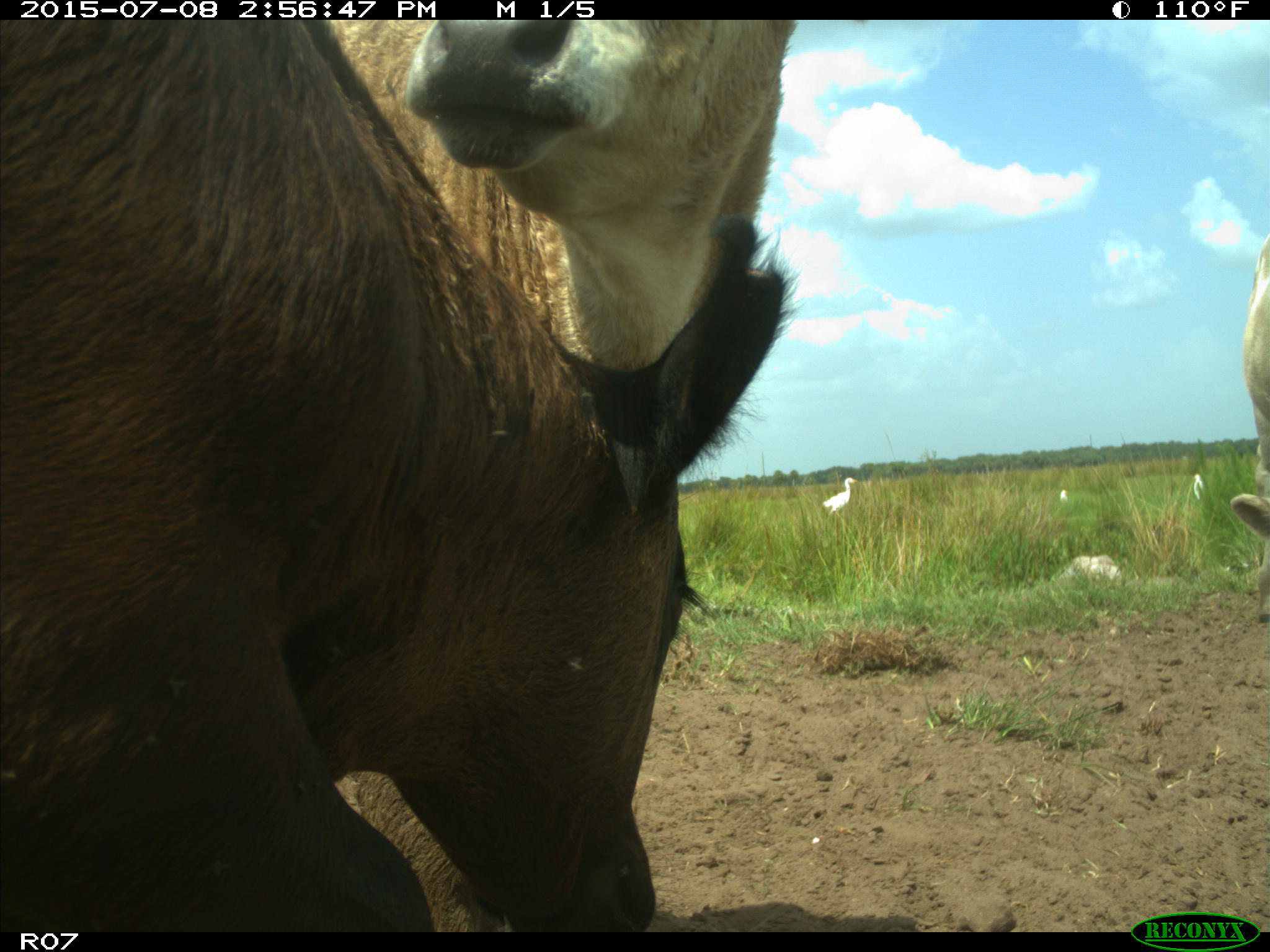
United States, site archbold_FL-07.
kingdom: Animalia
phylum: Chordata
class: Mammalia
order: Artiodactyla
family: Bovidae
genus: Bos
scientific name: Bos taurus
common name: domestic cow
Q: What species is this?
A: Bos taurus (domestic cow).